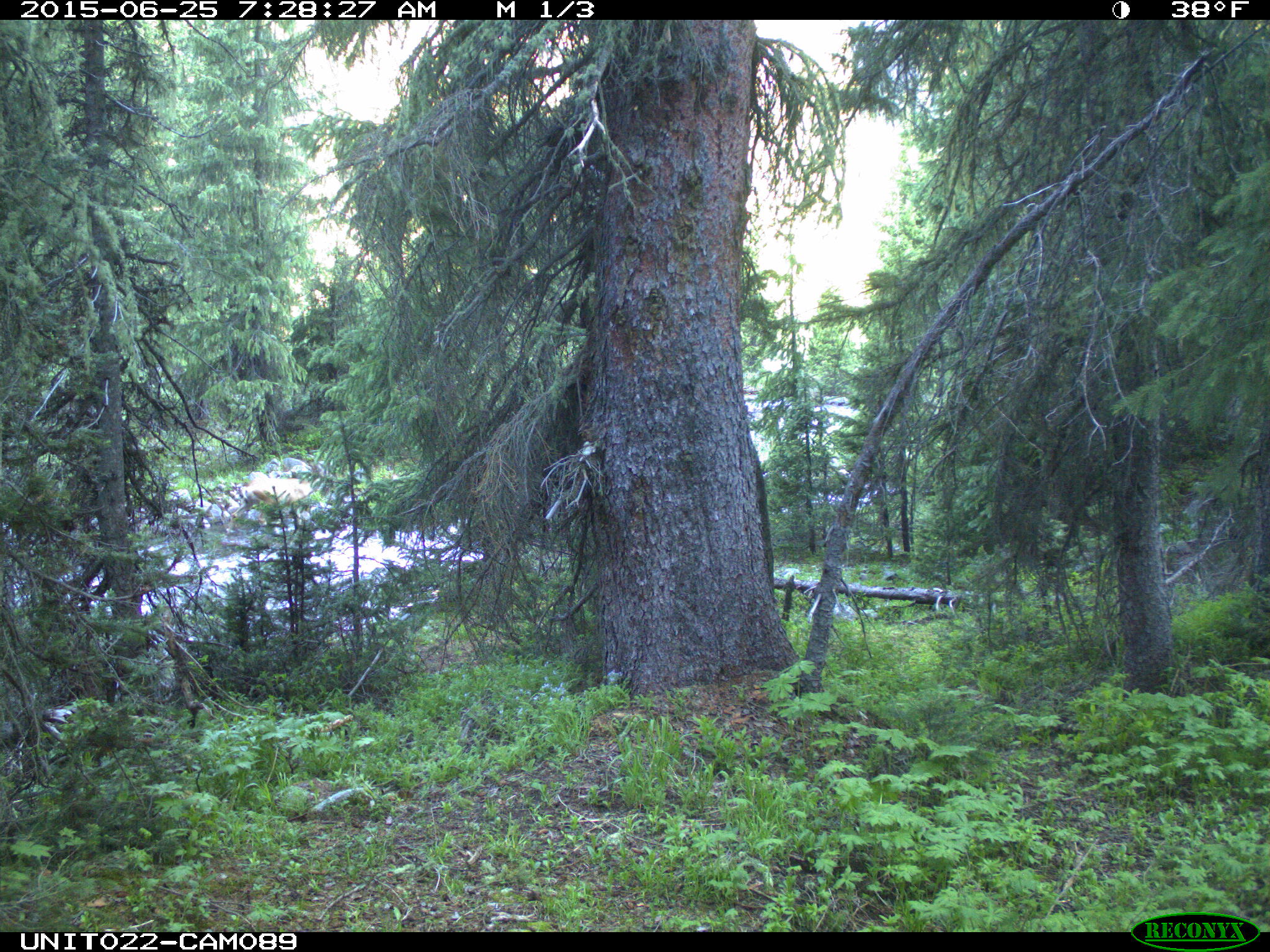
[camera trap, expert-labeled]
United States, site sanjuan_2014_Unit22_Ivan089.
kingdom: Animalia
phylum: Chordata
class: Mammalia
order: Artiodactyla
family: Cervidae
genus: Odocoileus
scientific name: Odocoileus hemionus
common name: mule deer